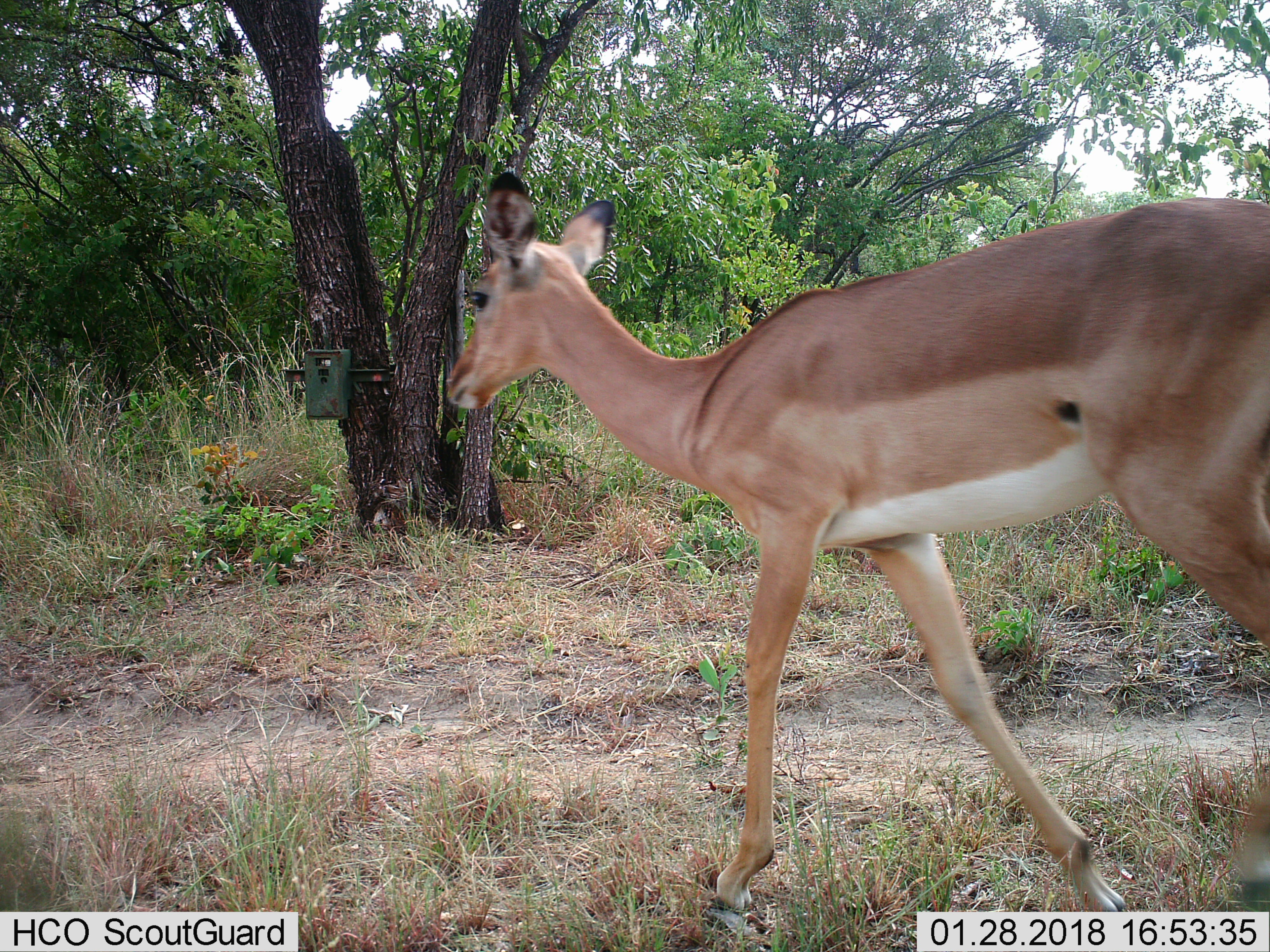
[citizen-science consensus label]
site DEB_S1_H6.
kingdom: Animalia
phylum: Chordata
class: Mammalia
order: Artiodactyla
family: Bovidae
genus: Aepyceros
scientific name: Aepyceros melampus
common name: impala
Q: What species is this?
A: Impala (Aepyceros melampus).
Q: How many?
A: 1.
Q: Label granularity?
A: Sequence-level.